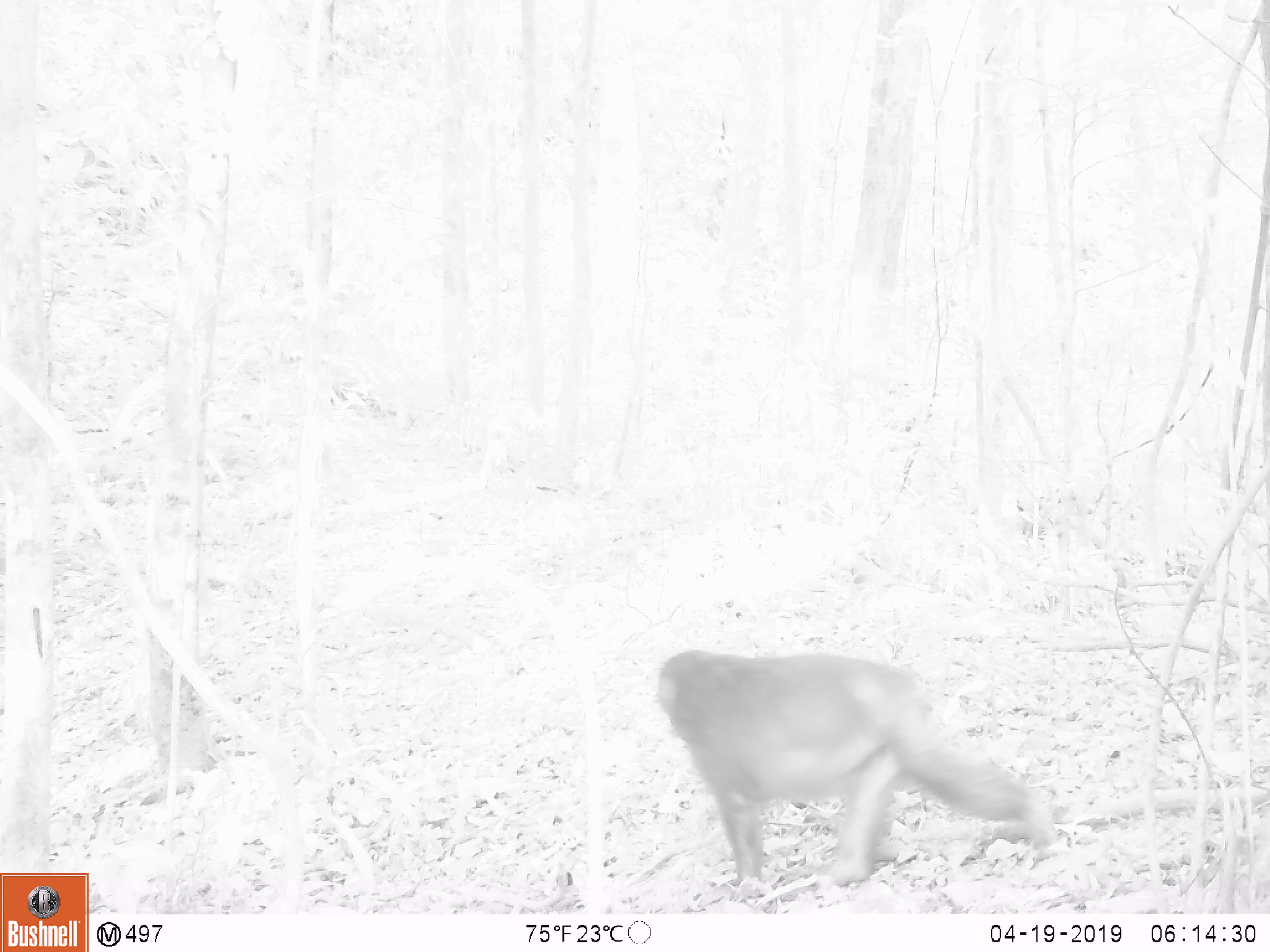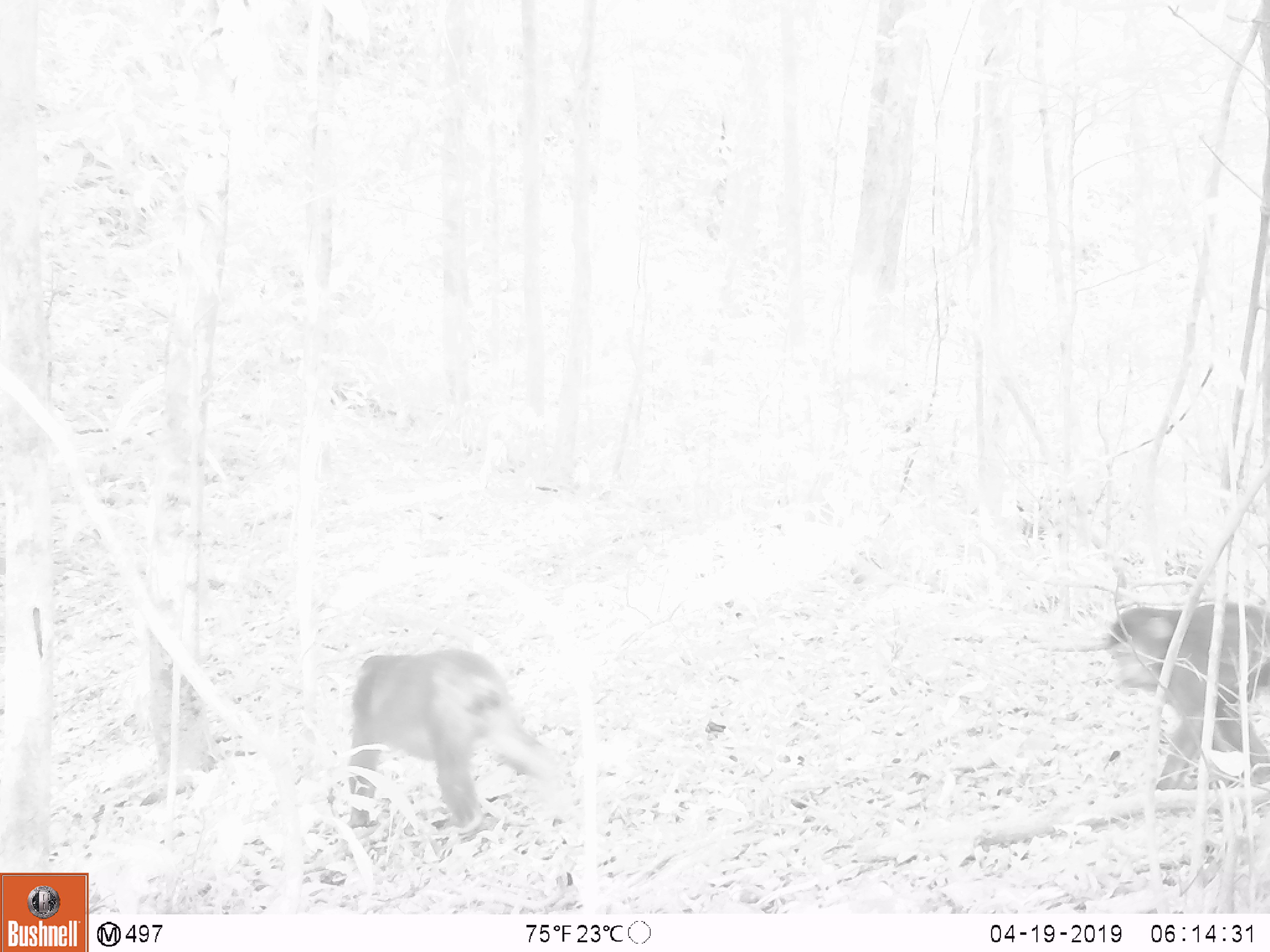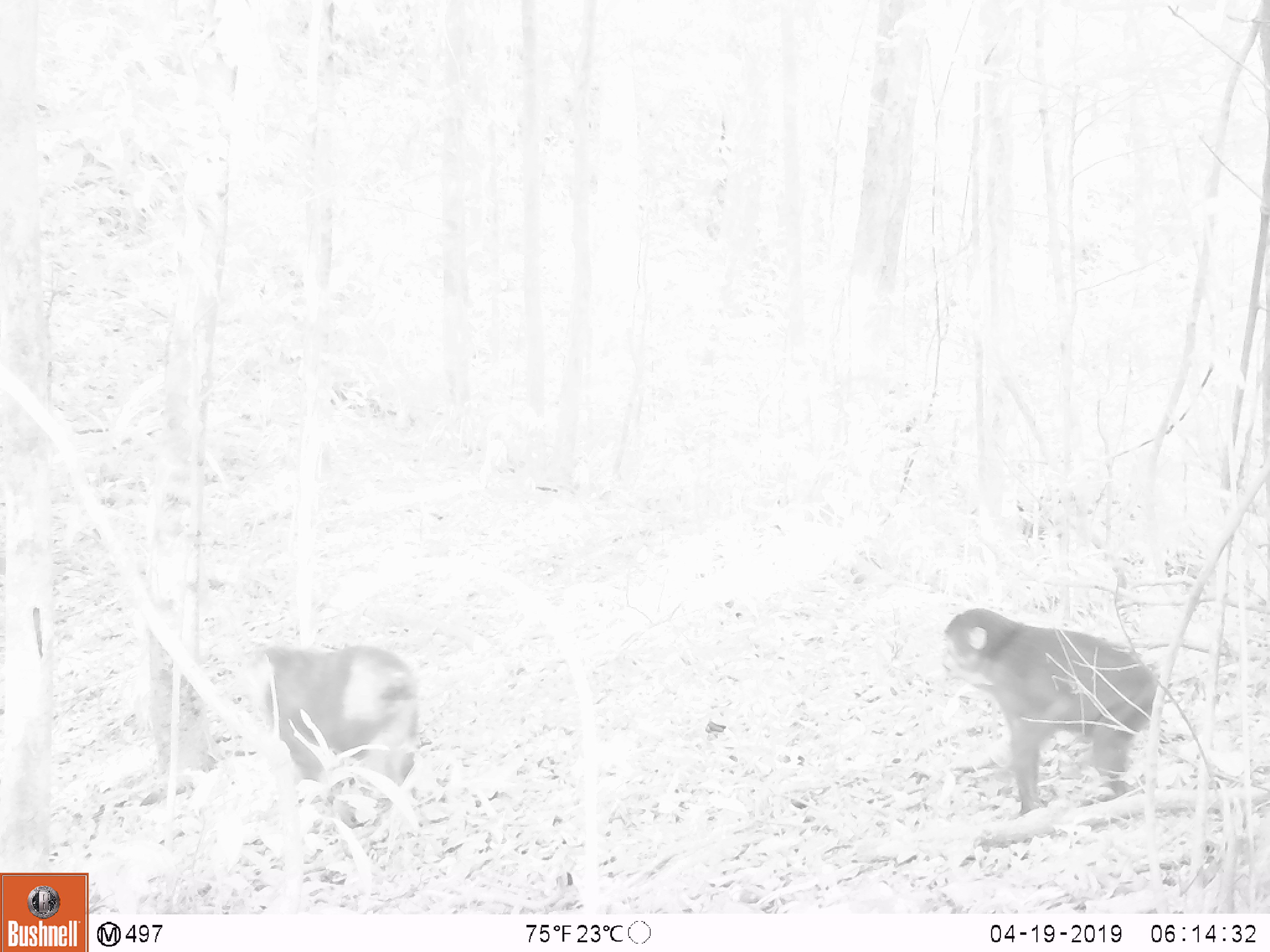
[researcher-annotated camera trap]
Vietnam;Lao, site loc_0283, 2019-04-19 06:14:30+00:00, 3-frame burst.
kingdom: Animalia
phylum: Chordata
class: Mammalia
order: Primates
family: Cercopithecidae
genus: Macaca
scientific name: Macaca arctoides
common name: stump-tailed macaque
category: stump tailed macaque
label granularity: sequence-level